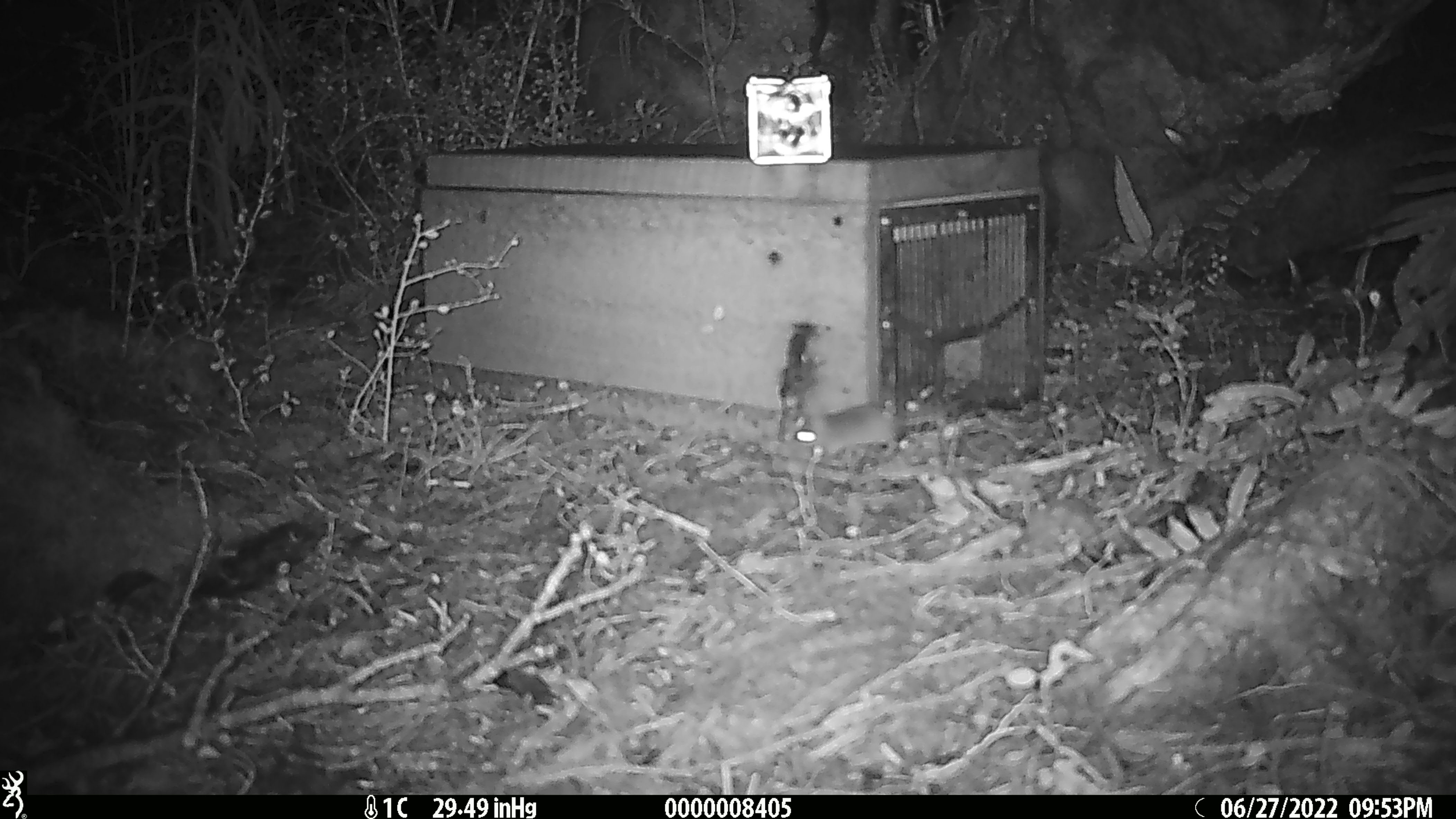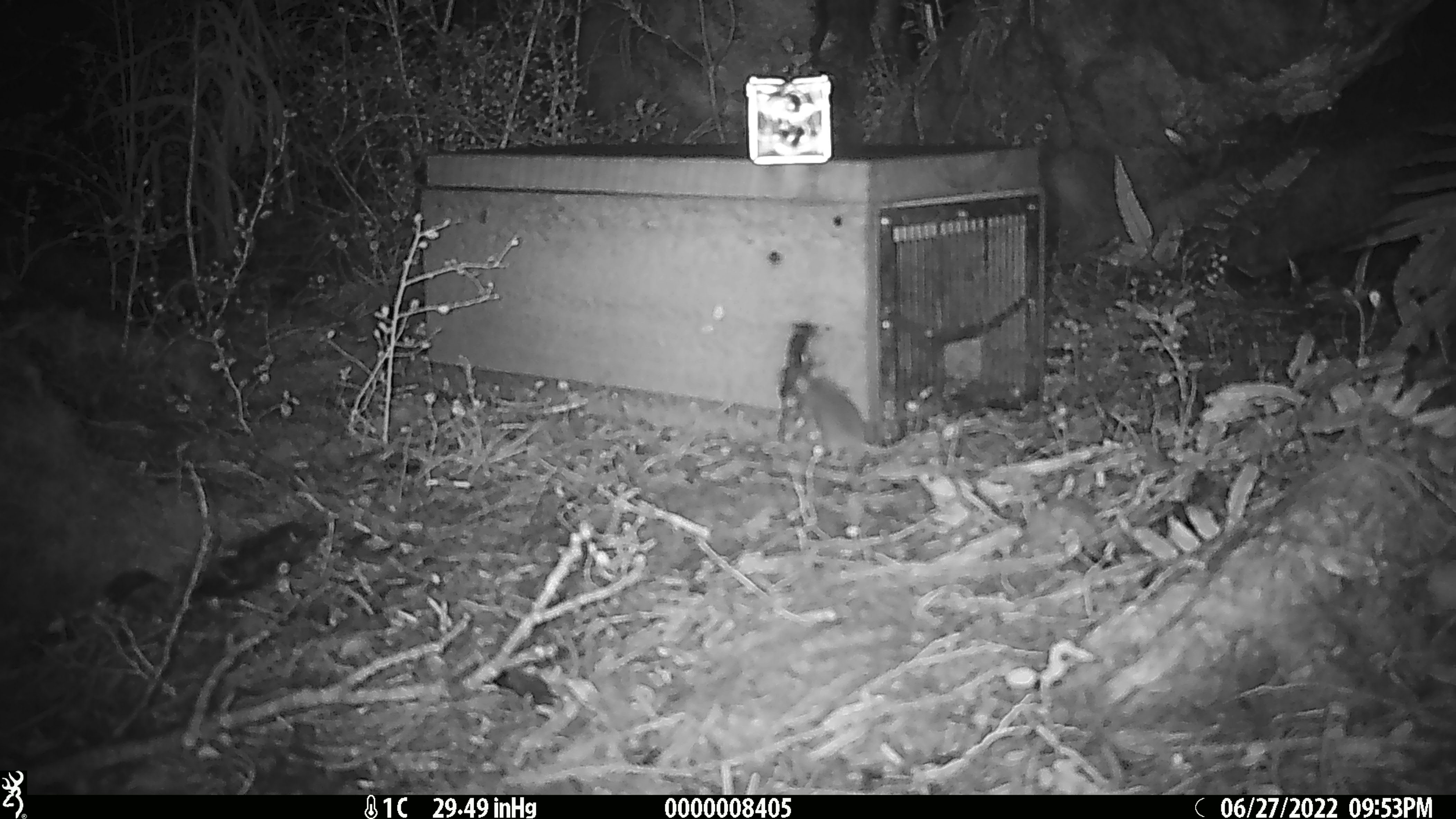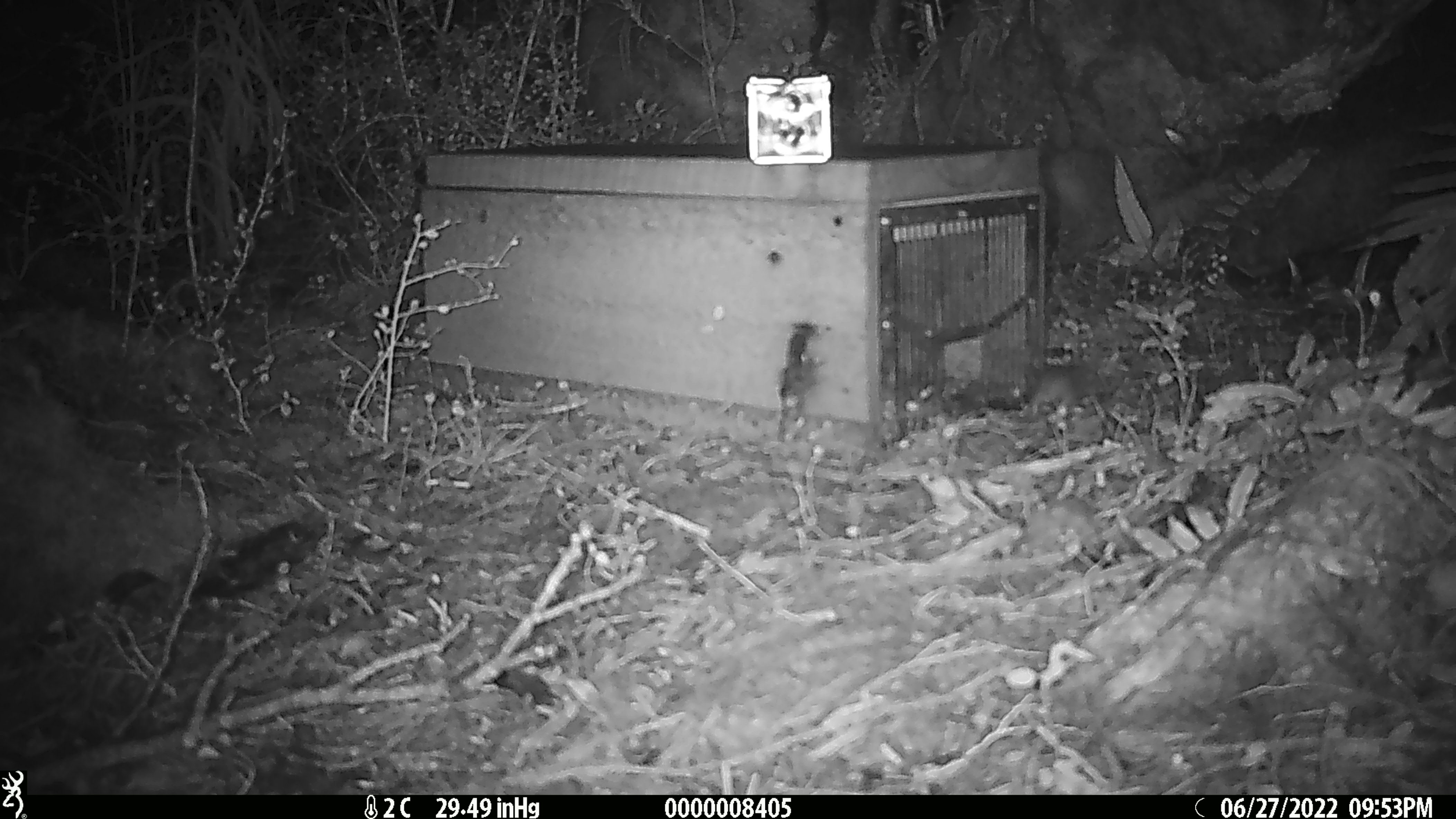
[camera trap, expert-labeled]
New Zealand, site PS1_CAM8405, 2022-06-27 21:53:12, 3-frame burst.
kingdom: Animalia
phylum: Chordata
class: Mammalia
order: Rodentia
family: Muridae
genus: Mus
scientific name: Mus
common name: mouse